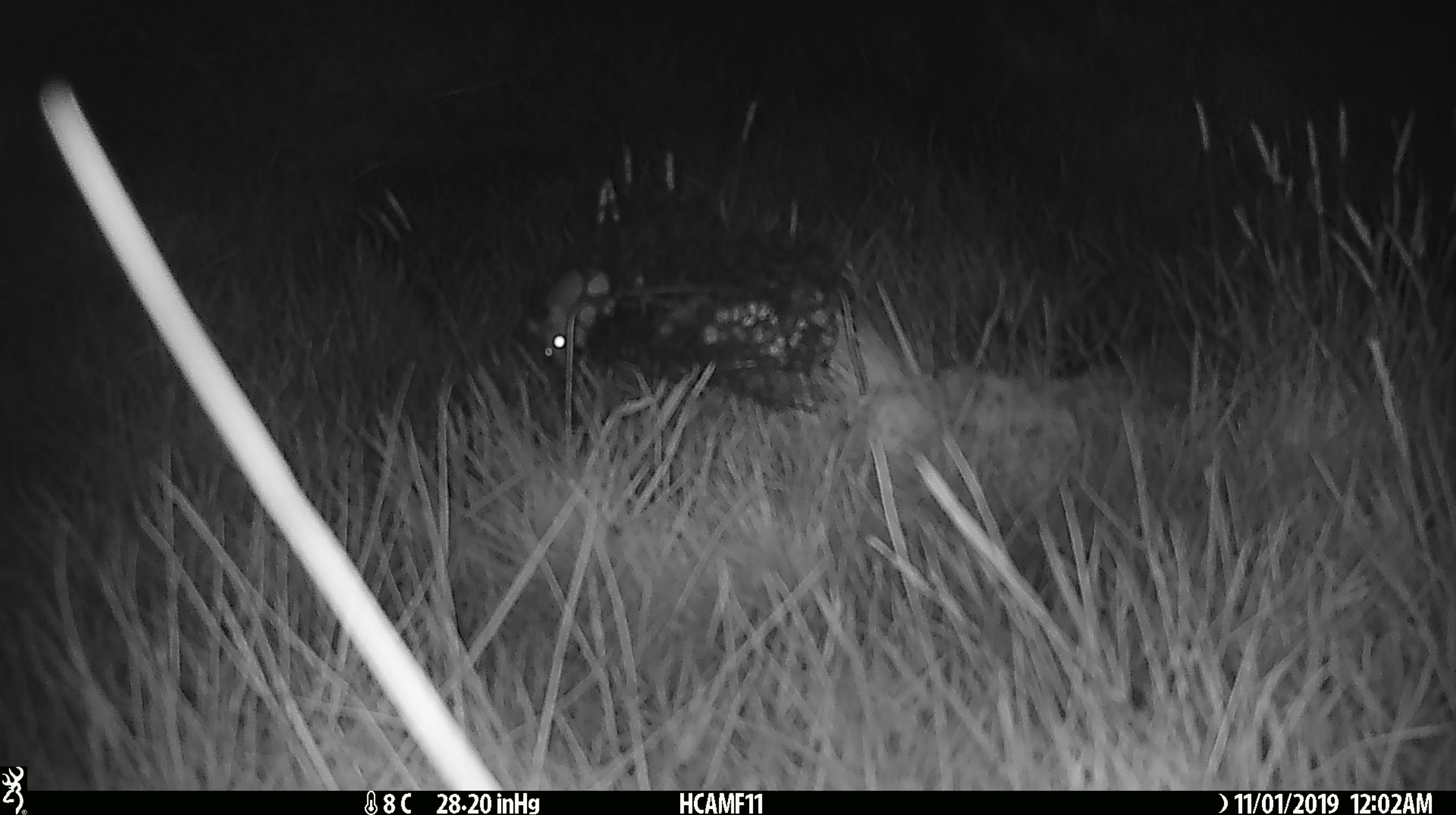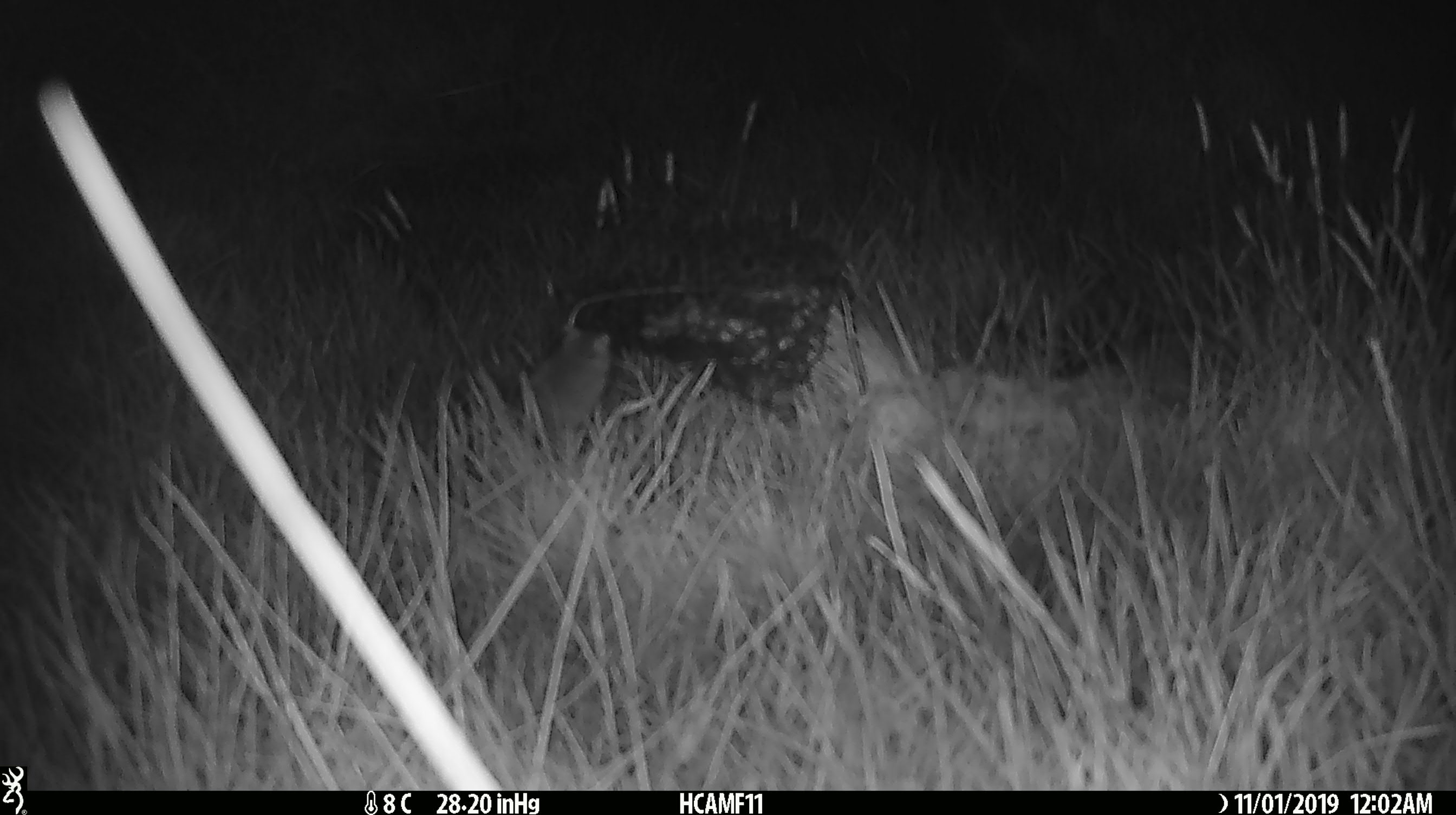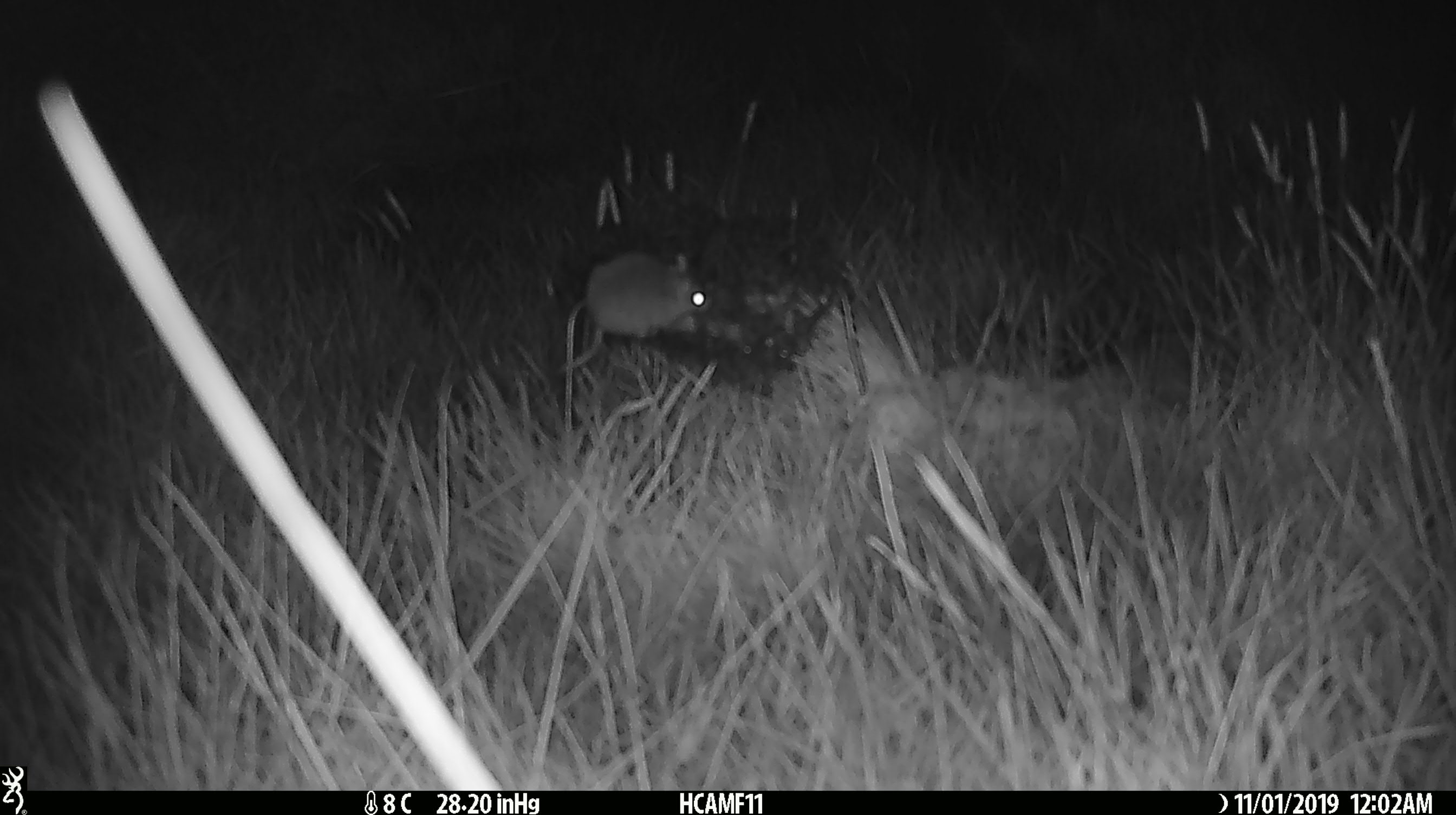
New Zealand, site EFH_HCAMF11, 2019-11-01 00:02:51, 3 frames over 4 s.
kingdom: Animalia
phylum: Chordata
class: Mammalia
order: Rodentia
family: Muridae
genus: Mus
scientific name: Mus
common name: mouse